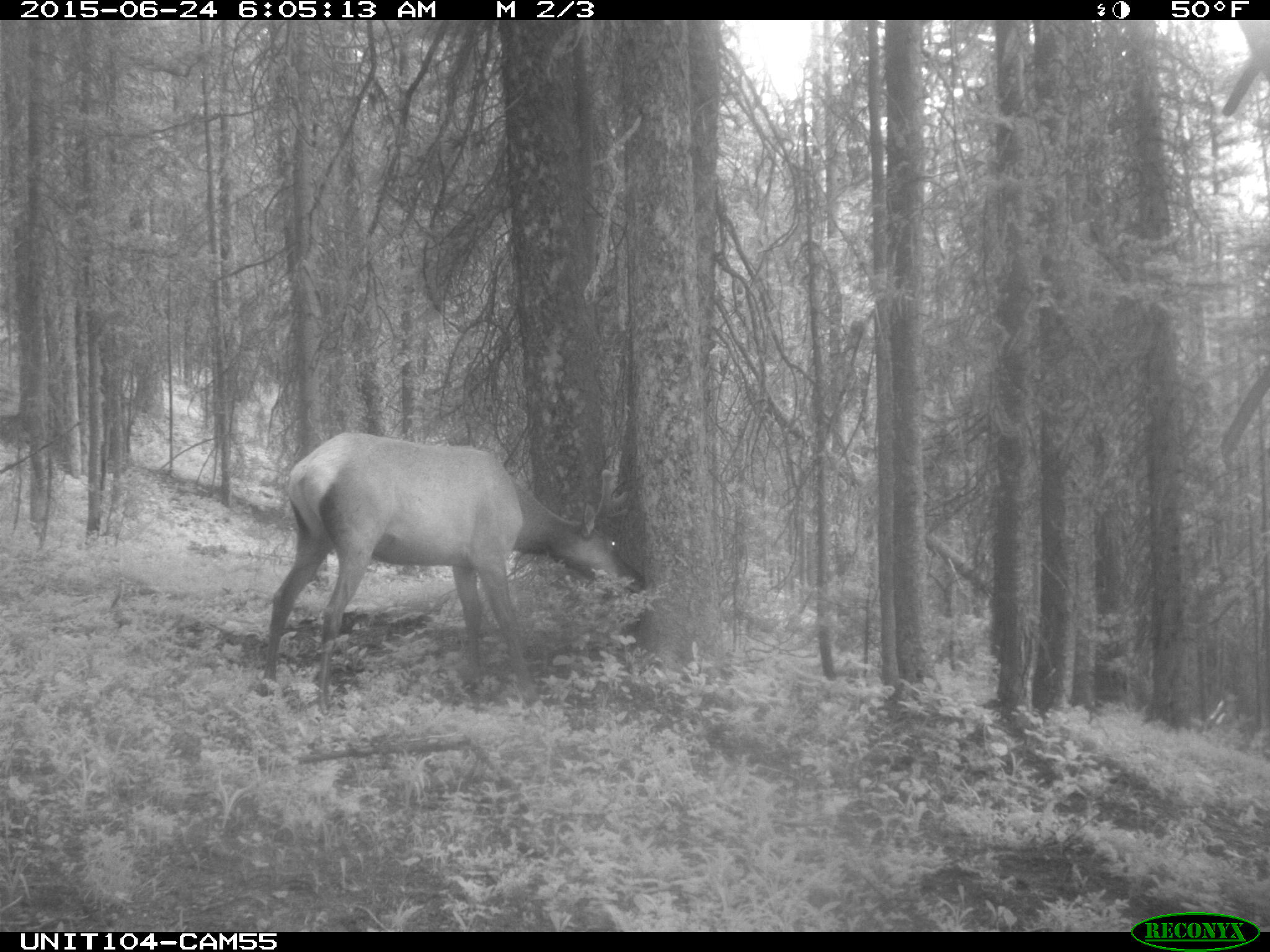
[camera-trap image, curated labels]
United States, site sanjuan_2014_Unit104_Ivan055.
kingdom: Animalia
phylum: Chordata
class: Mammalia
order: Artiodactyla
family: Cervidae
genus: Cervus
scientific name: Cervus elaphus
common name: red deer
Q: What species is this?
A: Cervus elaphus (red deer).